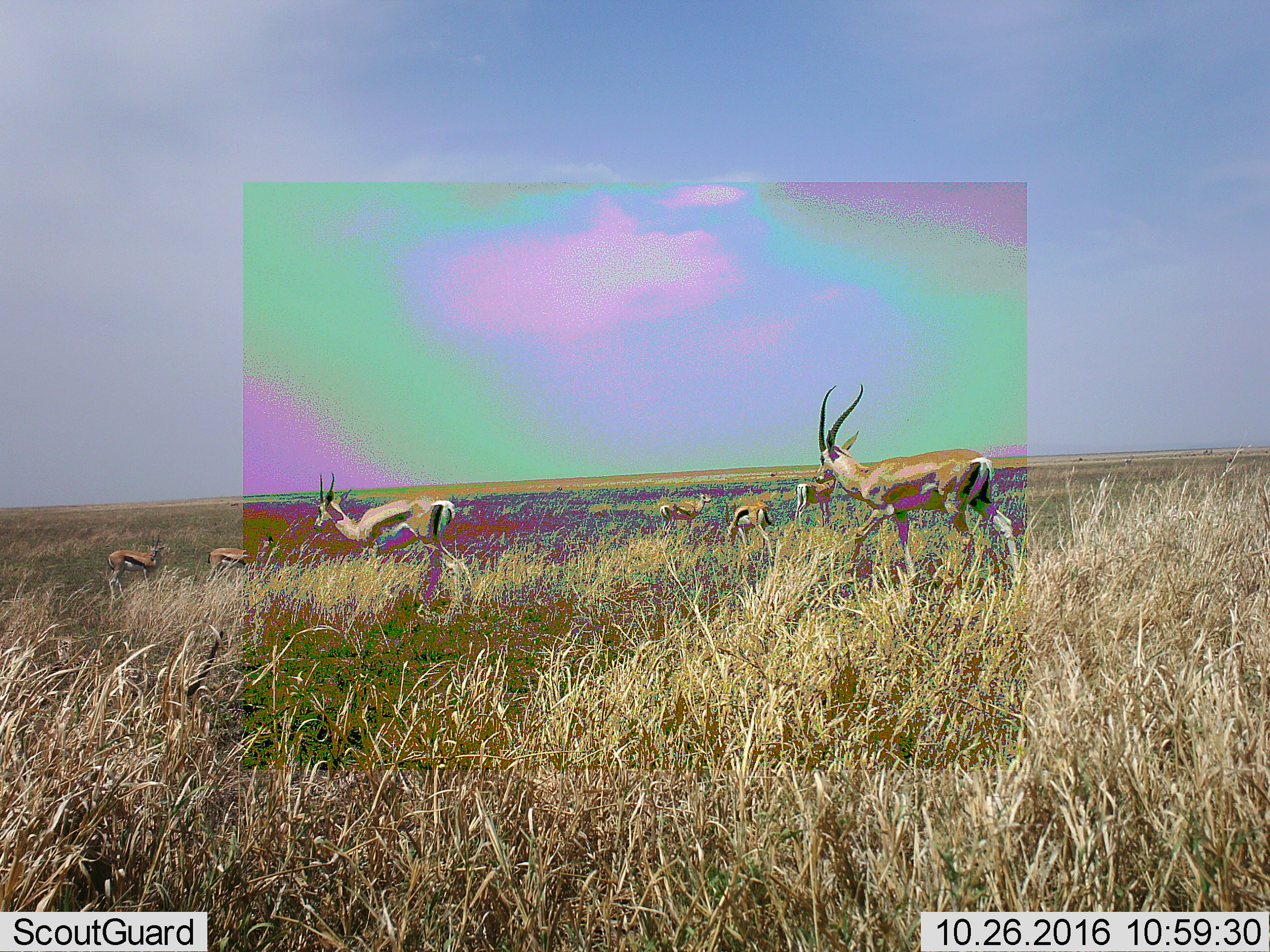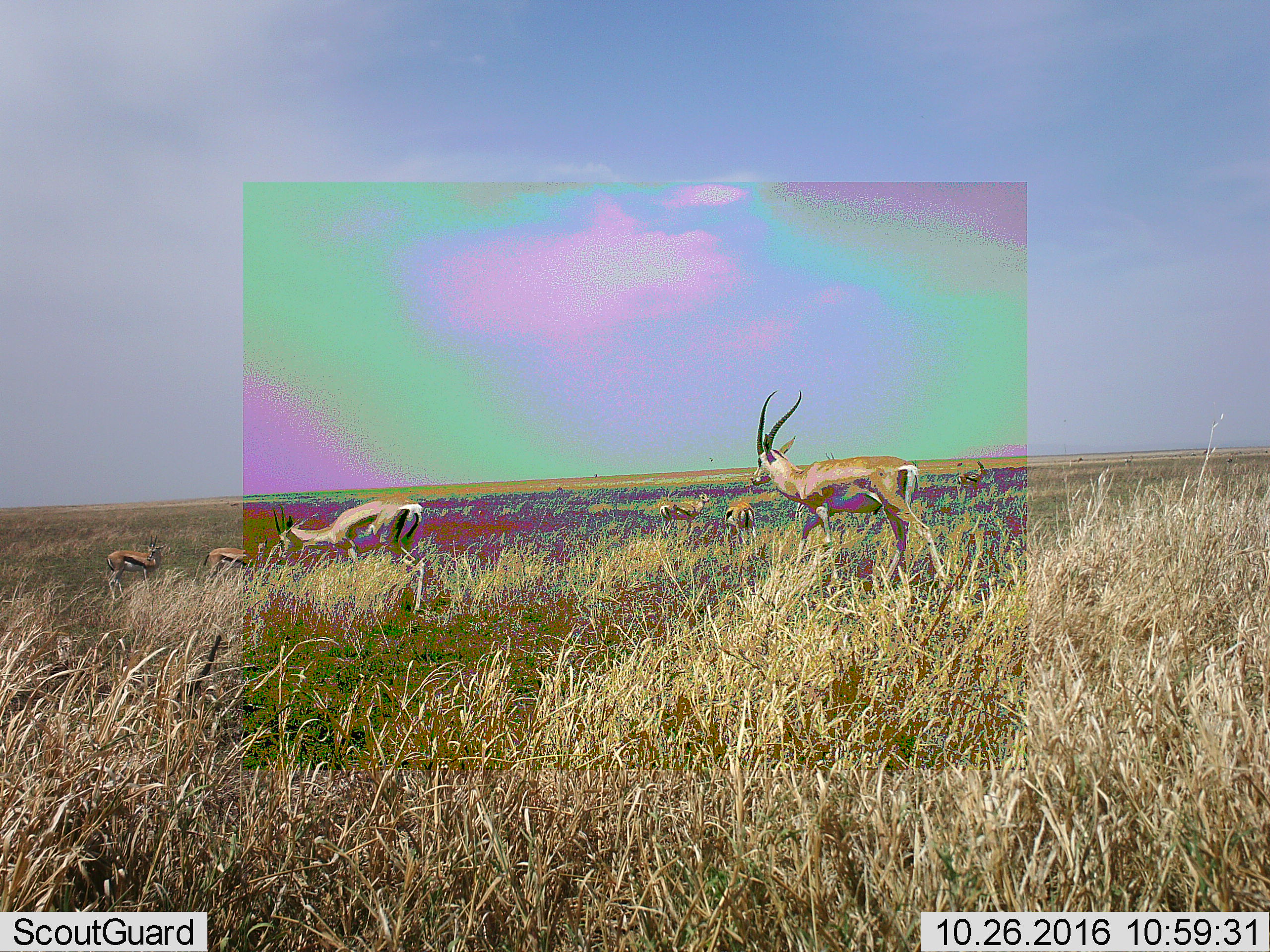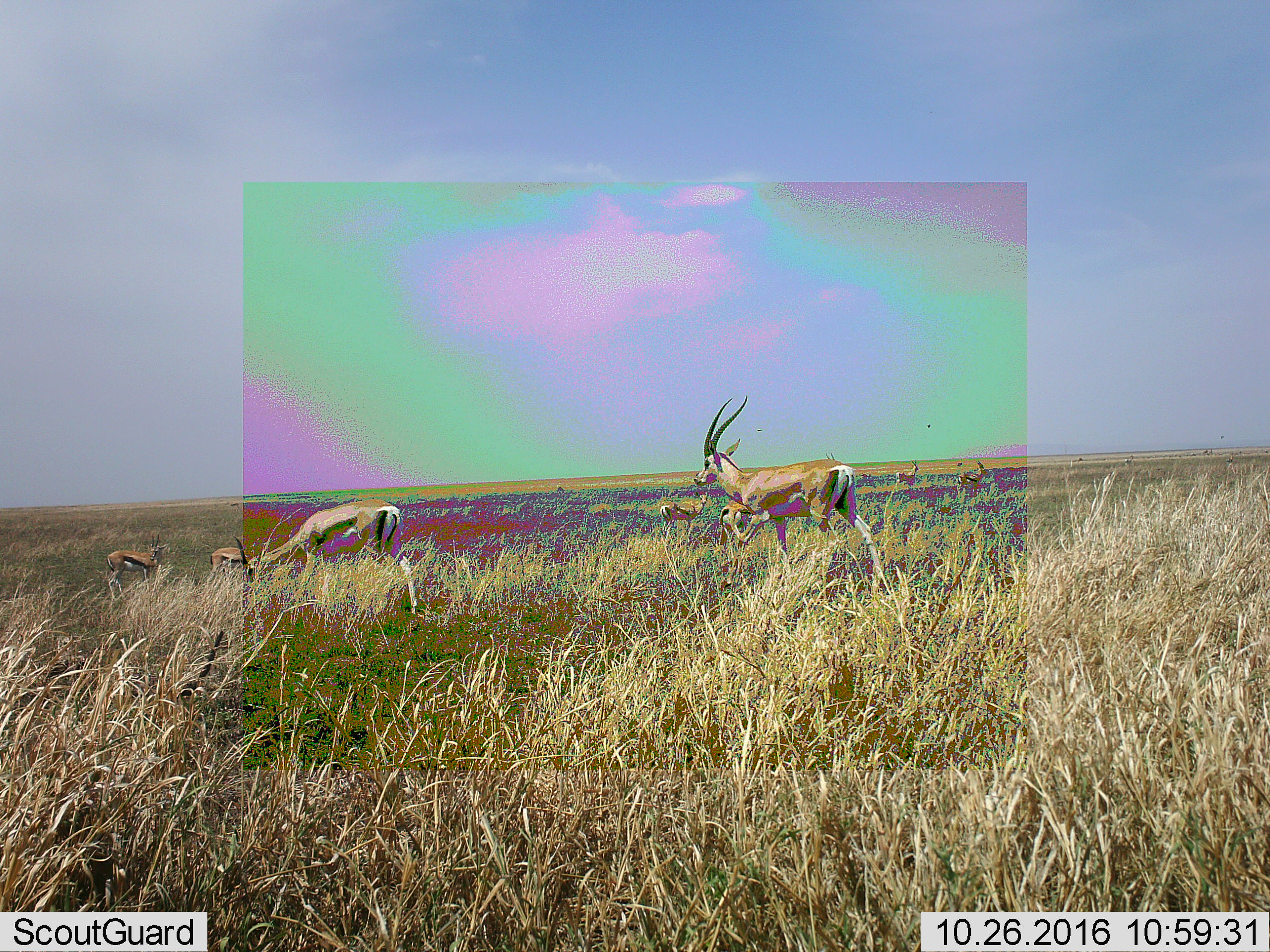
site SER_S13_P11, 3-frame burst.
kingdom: Animalia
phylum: Chordata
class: Mammalia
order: Artiodactyla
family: Bovidae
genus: Eudorcas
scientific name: Eudorcas thomsonii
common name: thomson's gazelle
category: gazellethomsons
Gazellethomsons (thomson's gazelle) (Eudorcas thomsonii), count 7. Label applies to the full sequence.